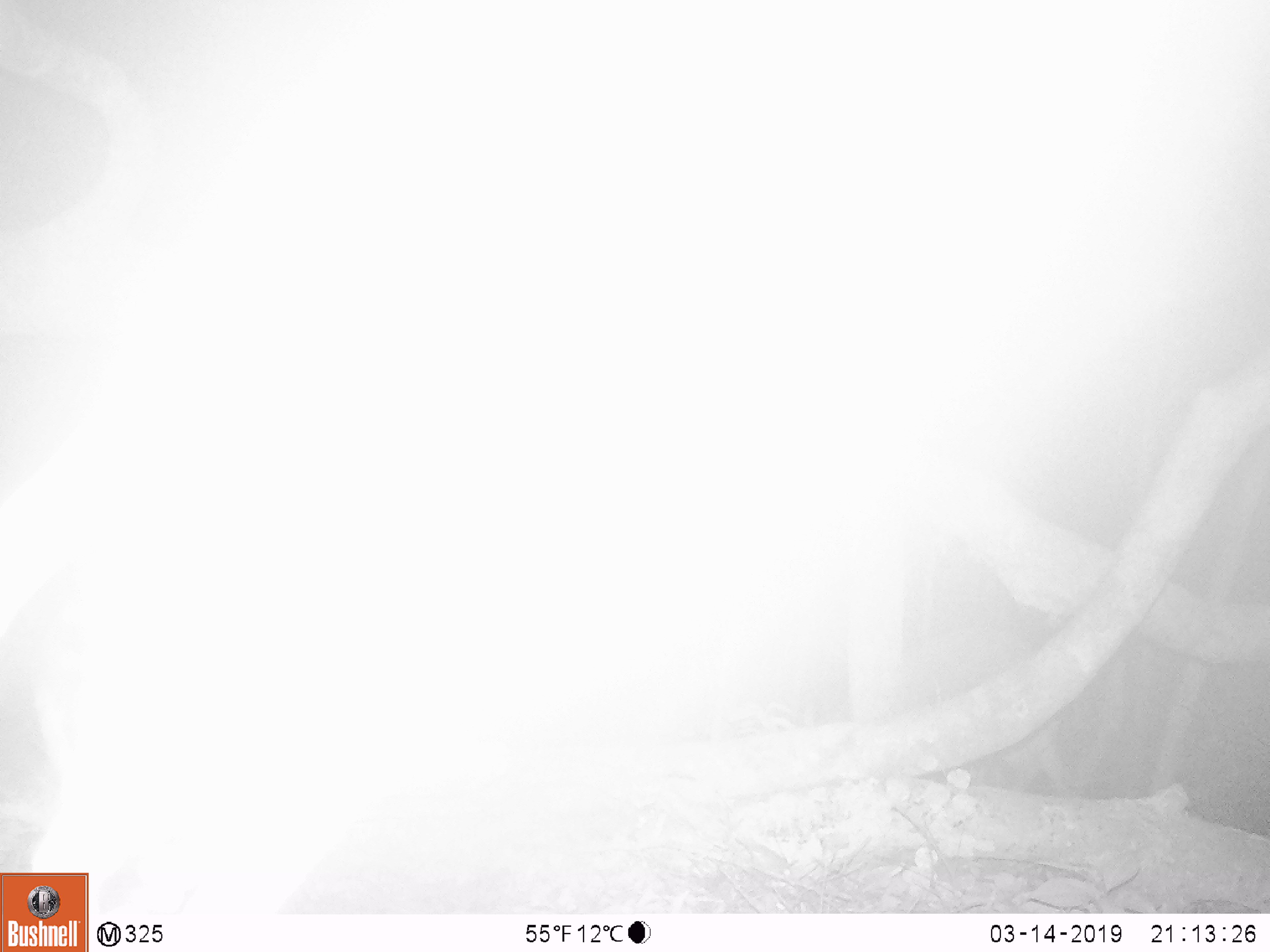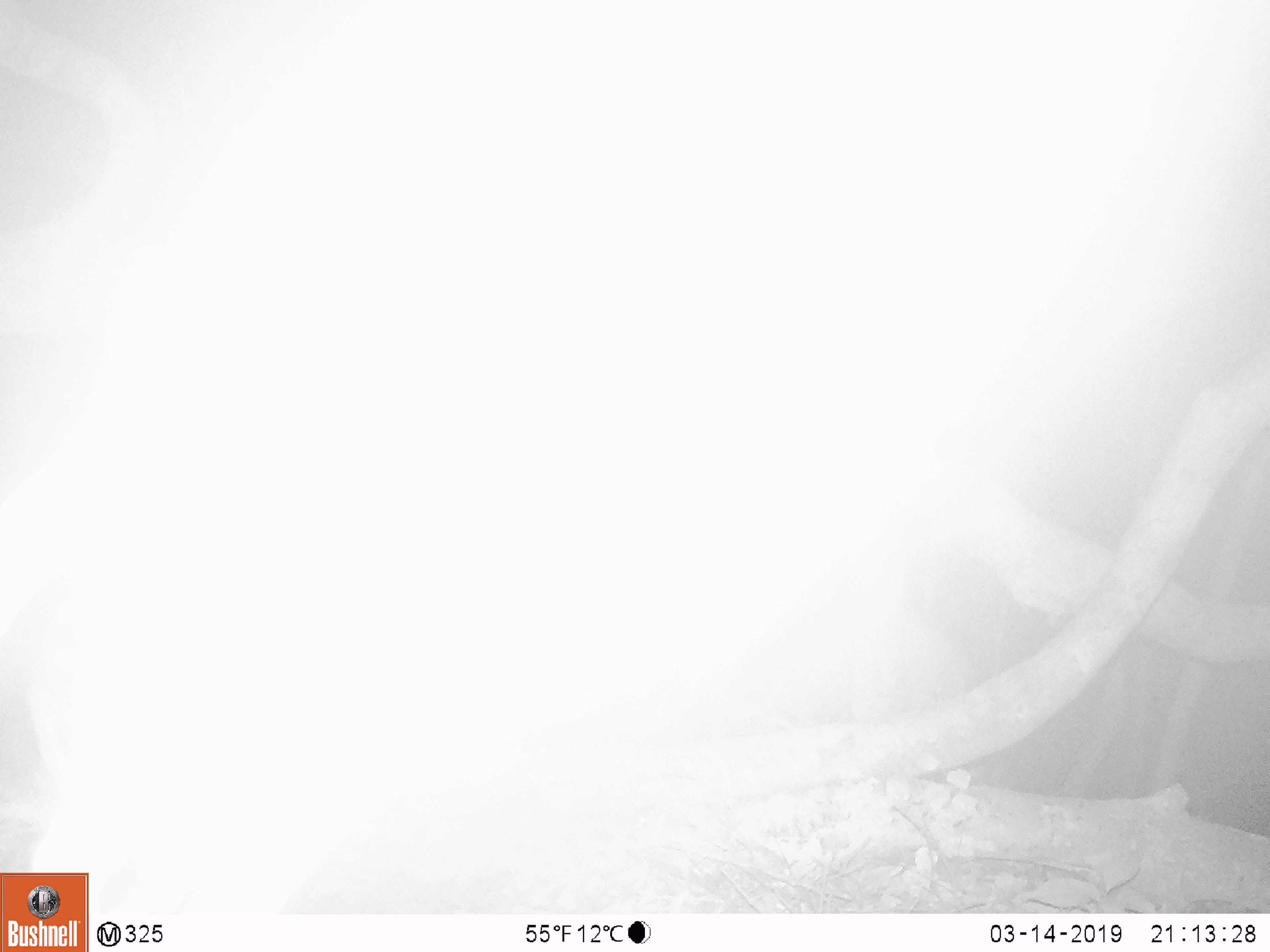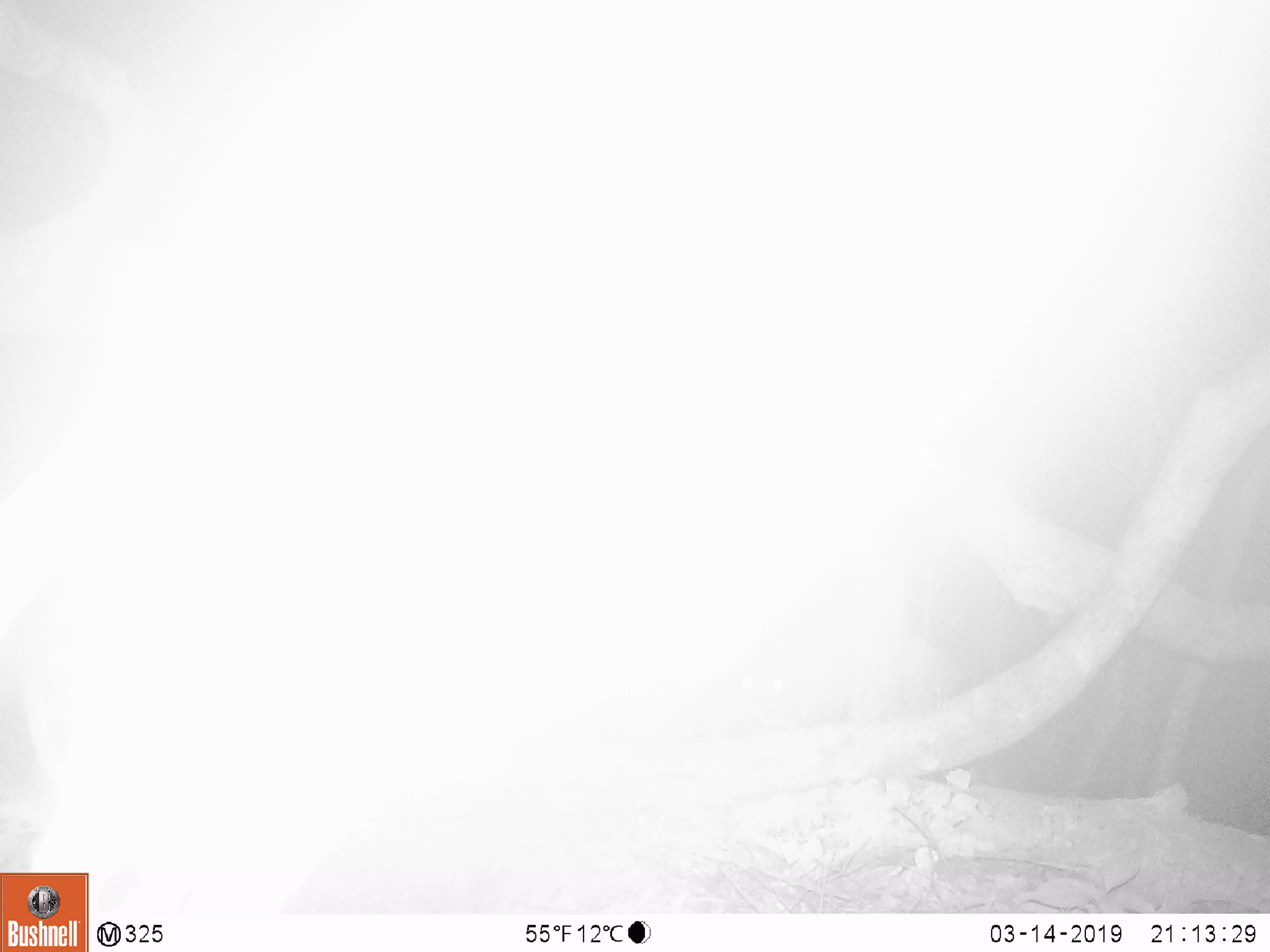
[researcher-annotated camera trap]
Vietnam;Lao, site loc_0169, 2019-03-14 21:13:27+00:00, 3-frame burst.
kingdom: Animalia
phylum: Chordata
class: Mammalia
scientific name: Laurasiatheria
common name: ungulate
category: unidentified ungulates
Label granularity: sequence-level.